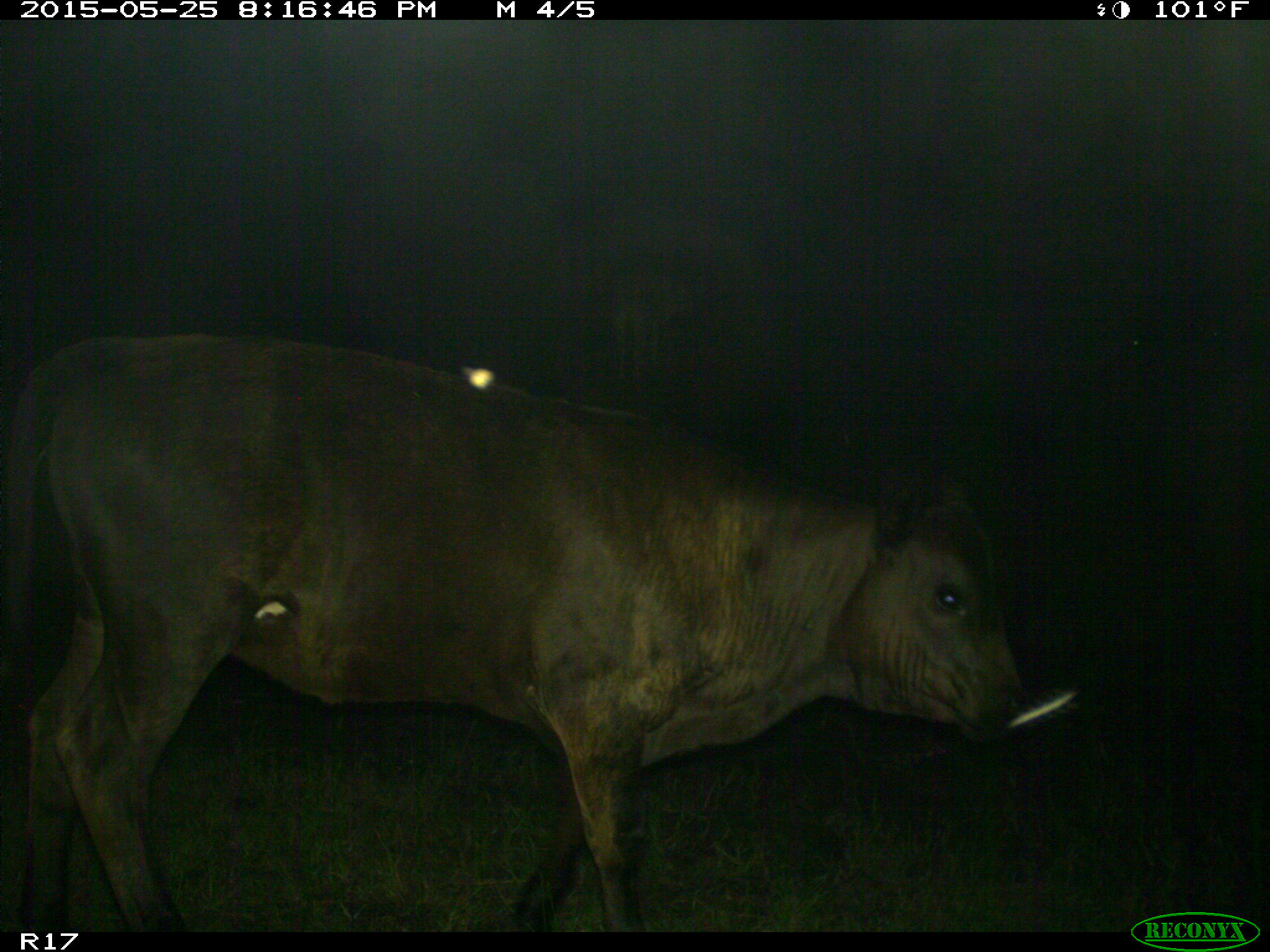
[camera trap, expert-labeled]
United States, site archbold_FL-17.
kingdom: Animalia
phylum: Chordata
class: Mammalia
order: Artiodactyla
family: Bovidae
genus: Bos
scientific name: Bos taurus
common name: domestic cow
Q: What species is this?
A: Bos taurus (domestic cow).